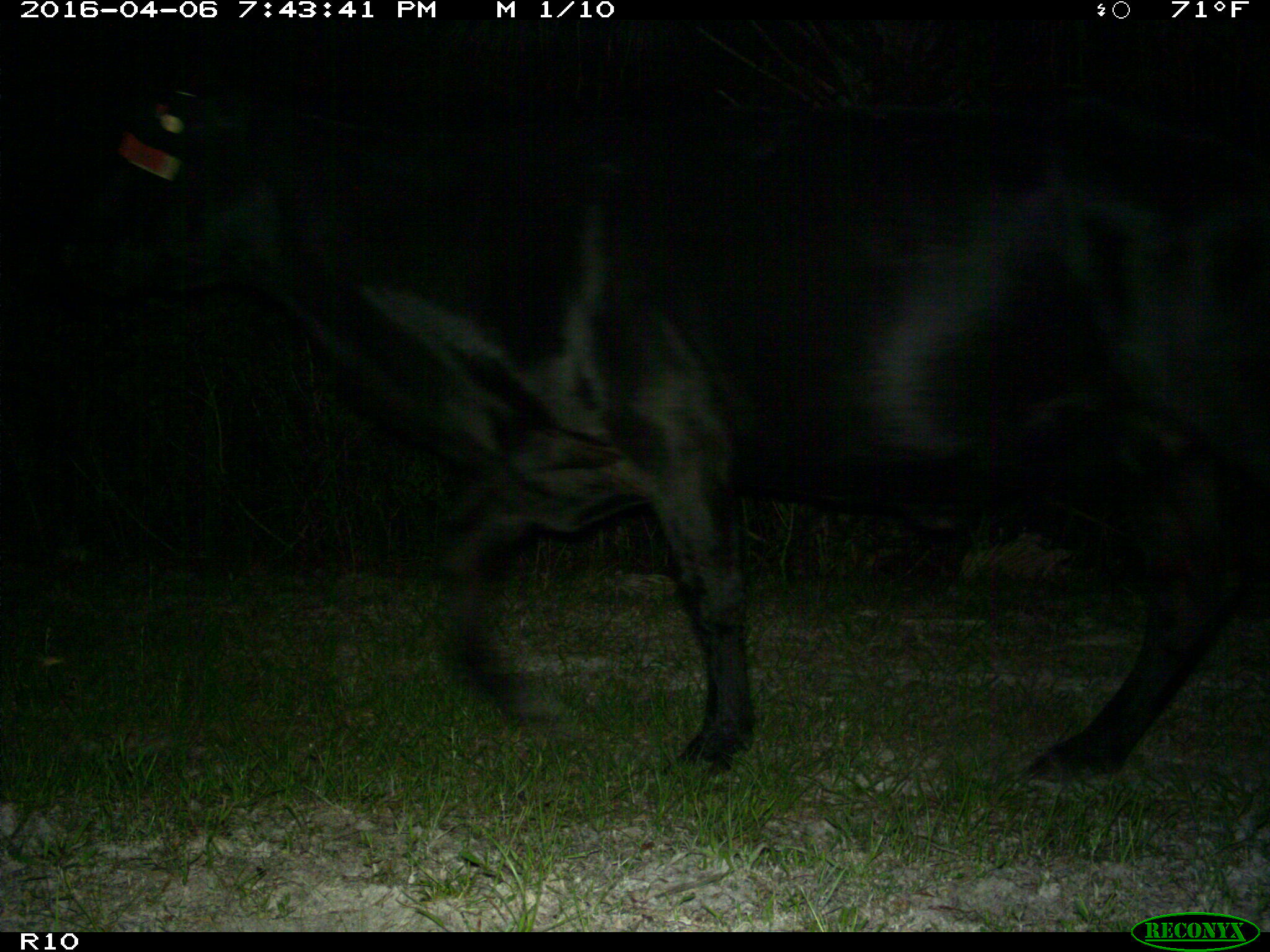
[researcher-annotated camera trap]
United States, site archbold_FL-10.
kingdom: Animalia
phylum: Chordata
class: Mammalia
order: Artiodactyla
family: Bovidae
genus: Bos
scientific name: Bos taurus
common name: domestic cow